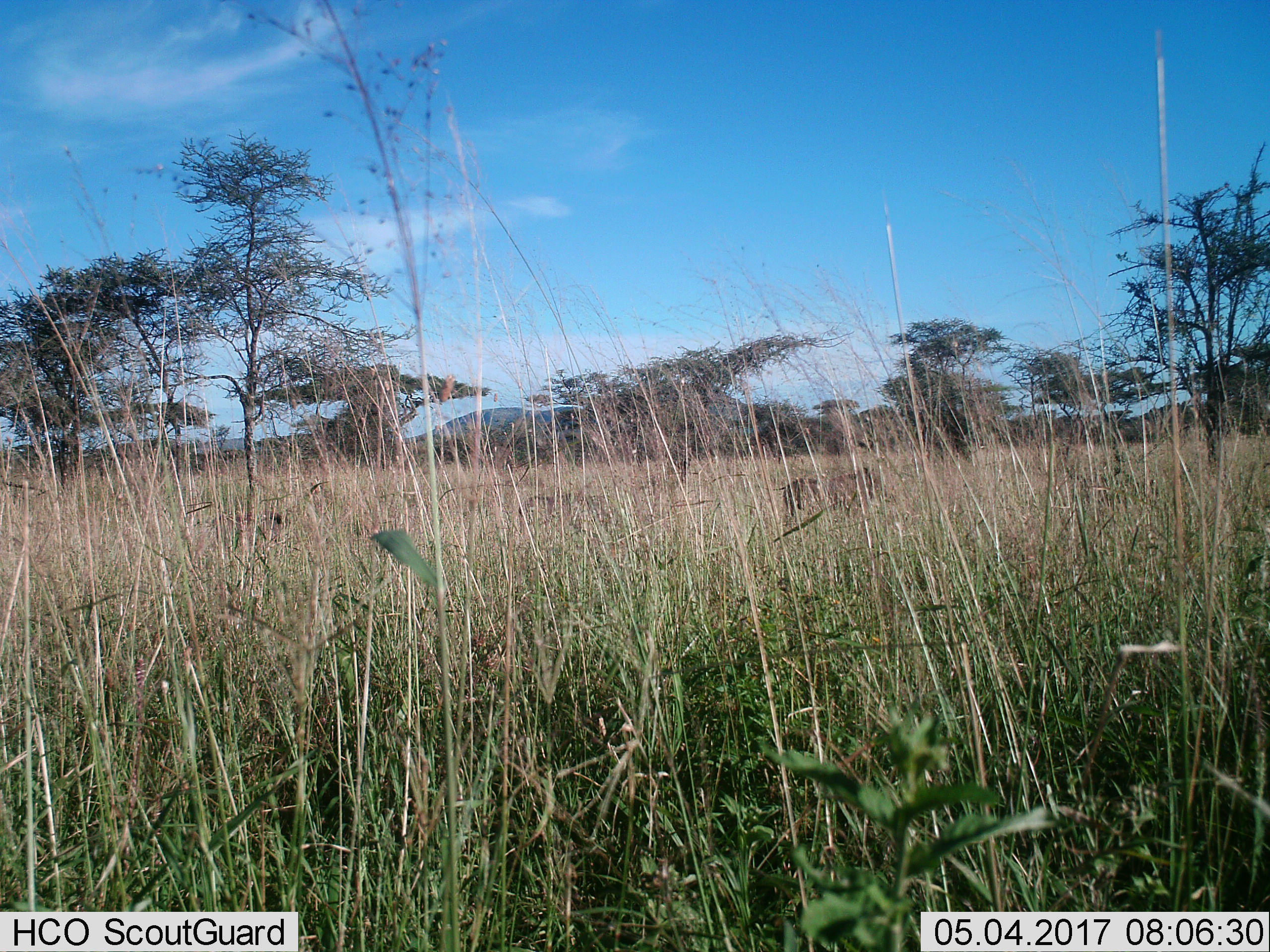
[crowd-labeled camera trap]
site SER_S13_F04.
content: unidentified animal